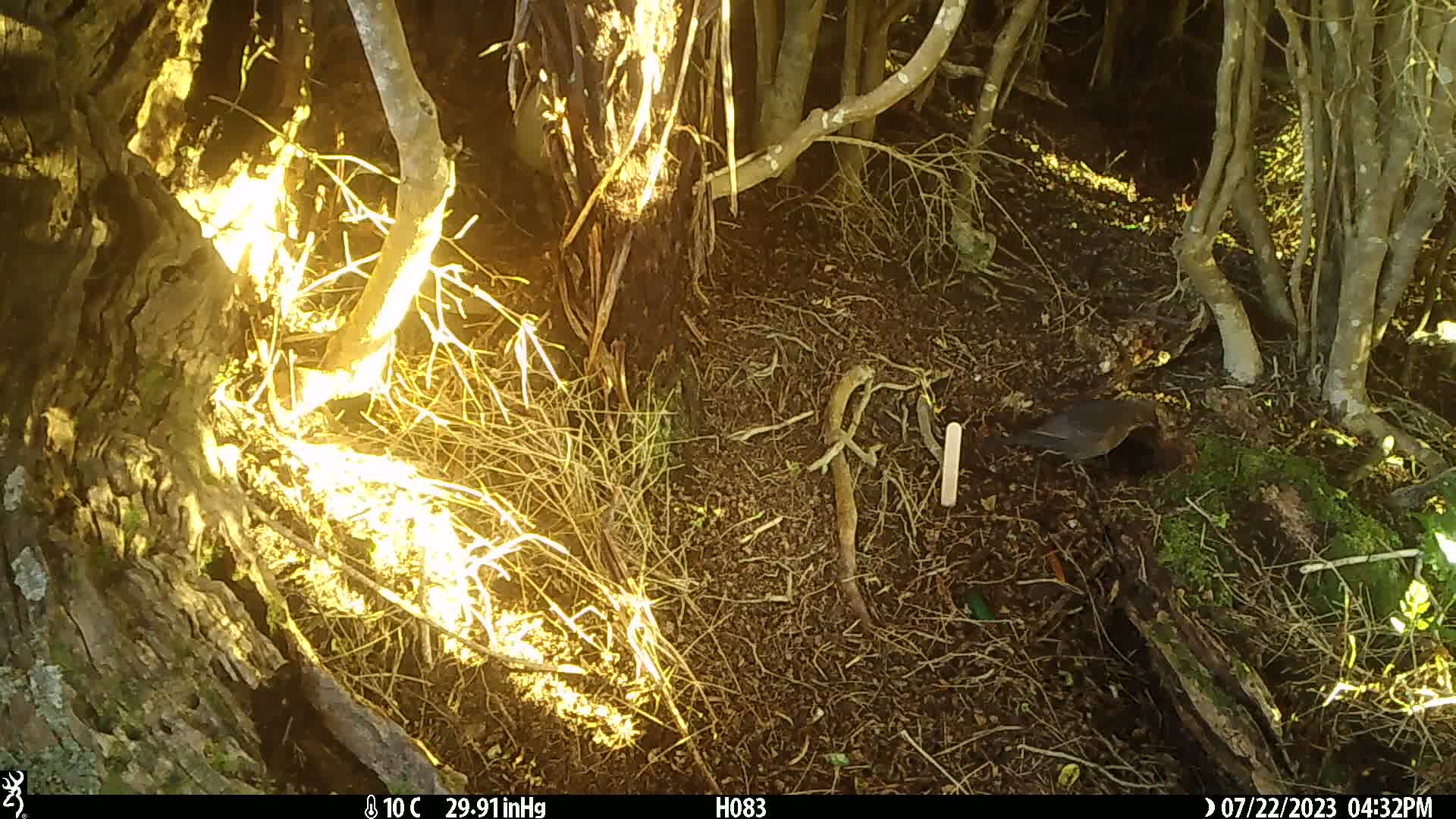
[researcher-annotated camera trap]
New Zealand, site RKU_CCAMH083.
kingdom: Animalia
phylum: Chordata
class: Aves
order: Passeriformes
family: Turdidae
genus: Turdus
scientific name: Turdus merula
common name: eurasian blackbird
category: blackbird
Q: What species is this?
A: Blackbird (eurasian blackbird) (Turdus merula).